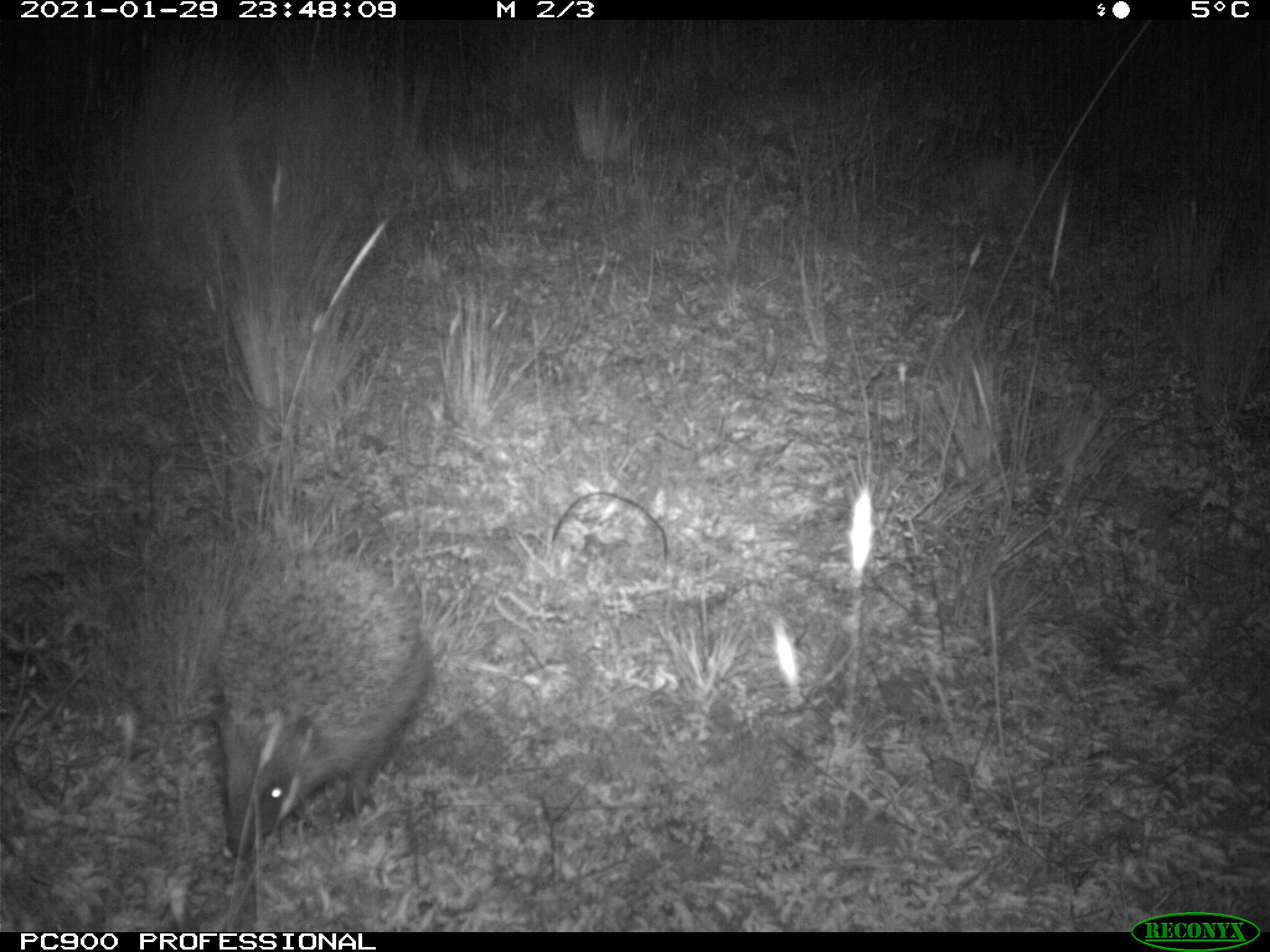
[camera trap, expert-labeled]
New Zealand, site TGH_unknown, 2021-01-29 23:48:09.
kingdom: Animalia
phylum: Chordata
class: Mammalia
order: Eulipotyphla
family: Erinaceidae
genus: Erinaceus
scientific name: Erinaceus europaeus europaeus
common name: european hedgehog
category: hedgehog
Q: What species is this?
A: Hedgehog (european hedgehog) (Erinaceus europaeus europaeus).